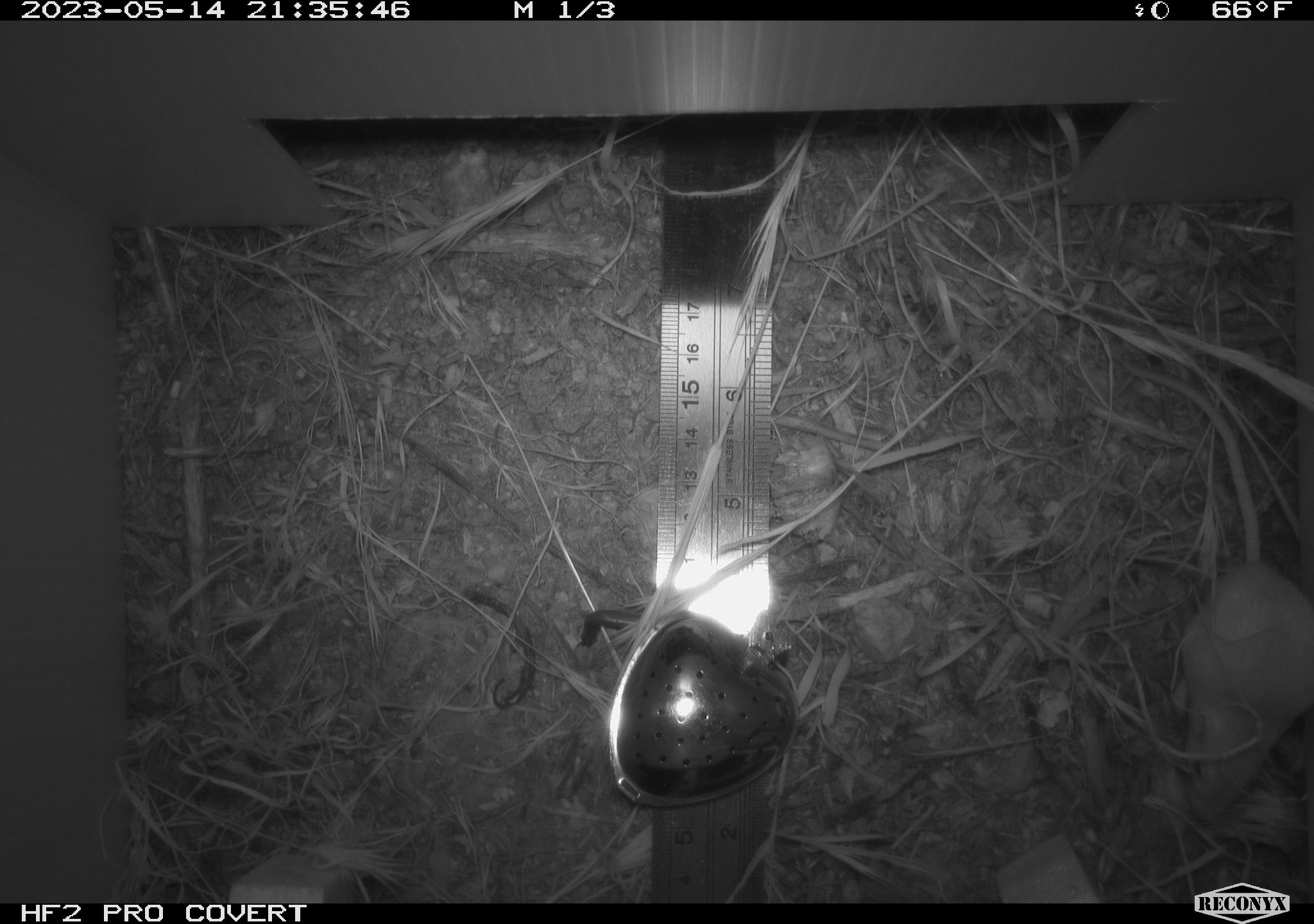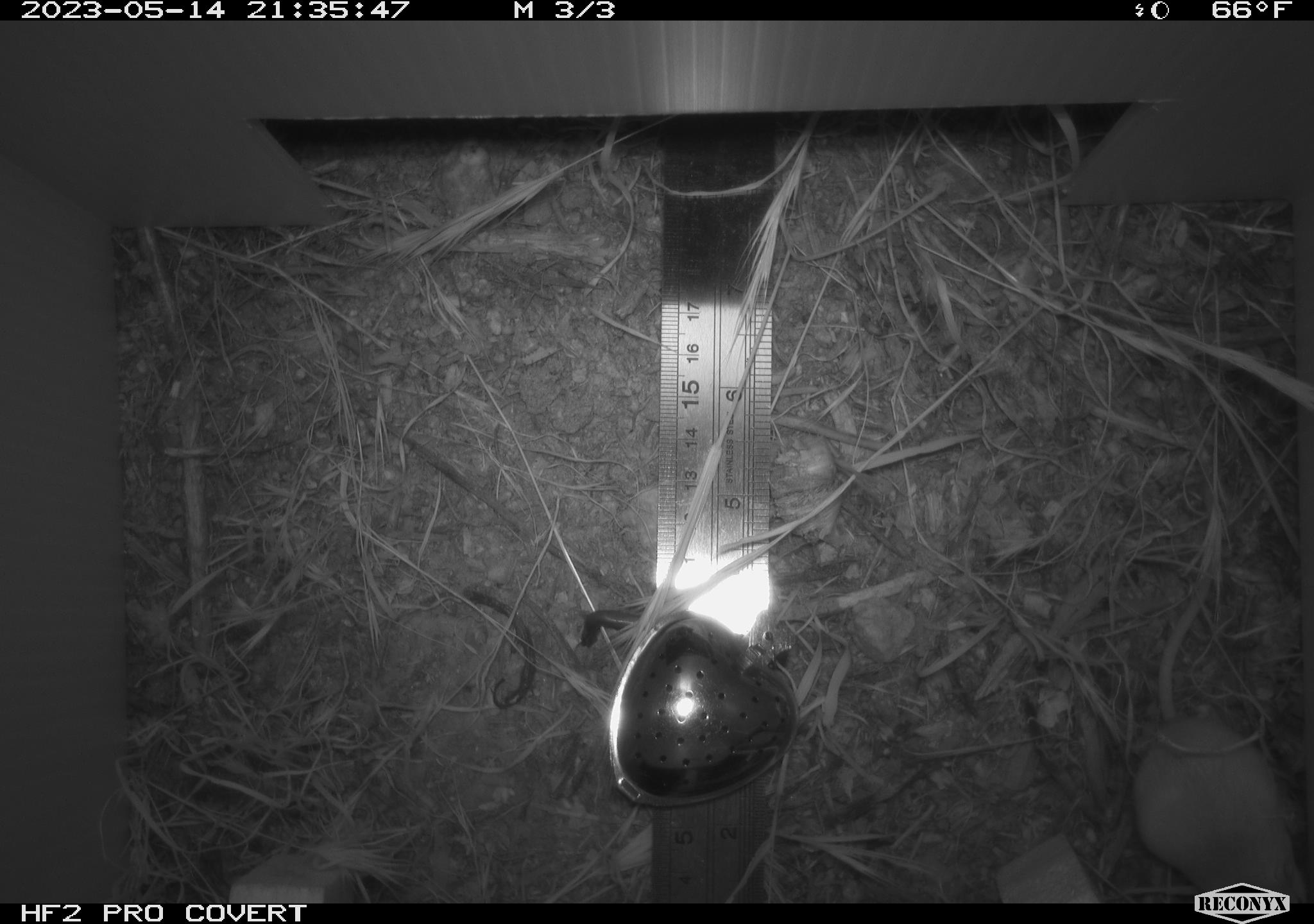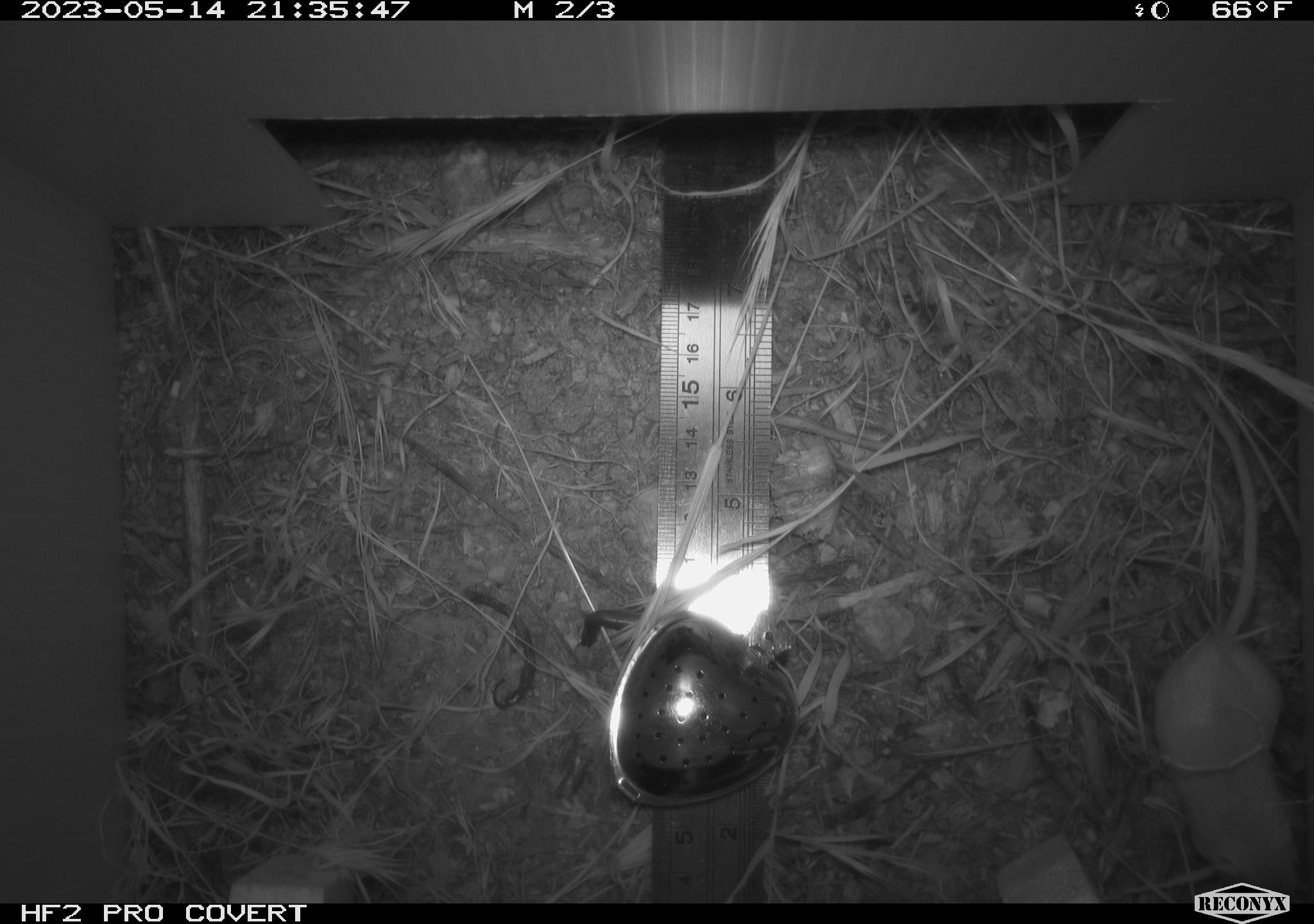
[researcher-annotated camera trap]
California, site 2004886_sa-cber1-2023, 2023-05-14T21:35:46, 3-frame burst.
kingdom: Animalia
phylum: Chordata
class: Mammalia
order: Rodentia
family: Heteromyidae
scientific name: Heteromyidae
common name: kangaroo rats and pocket mice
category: heteromyidae family